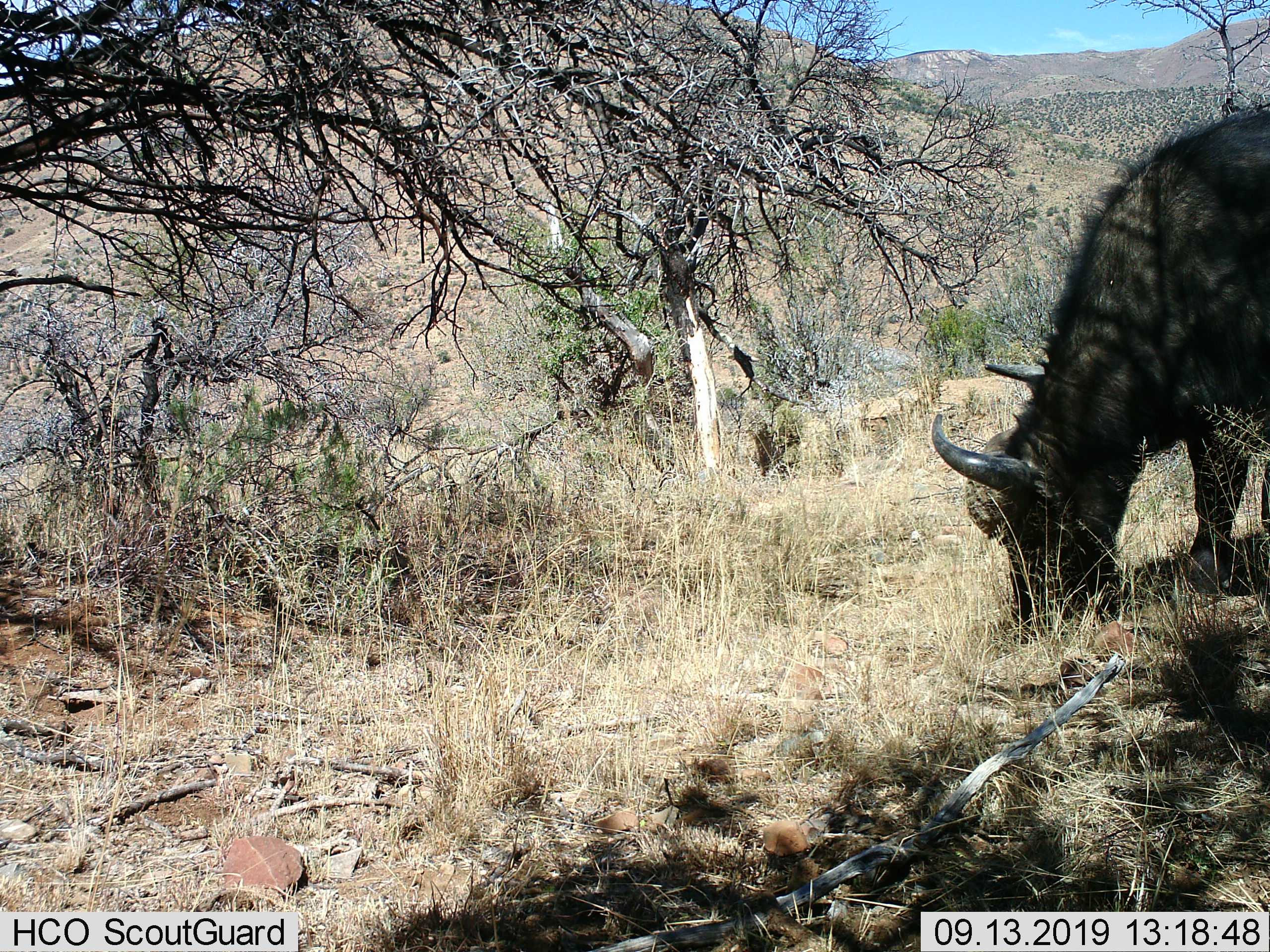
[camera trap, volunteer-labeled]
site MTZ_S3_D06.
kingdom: Animalia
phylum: Chordata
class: Mammalia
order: Artiodactyla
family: Bovidae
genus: Syncerus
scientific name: Syncerus caffer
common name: african buffalo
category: buffalo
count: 1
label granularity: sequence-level